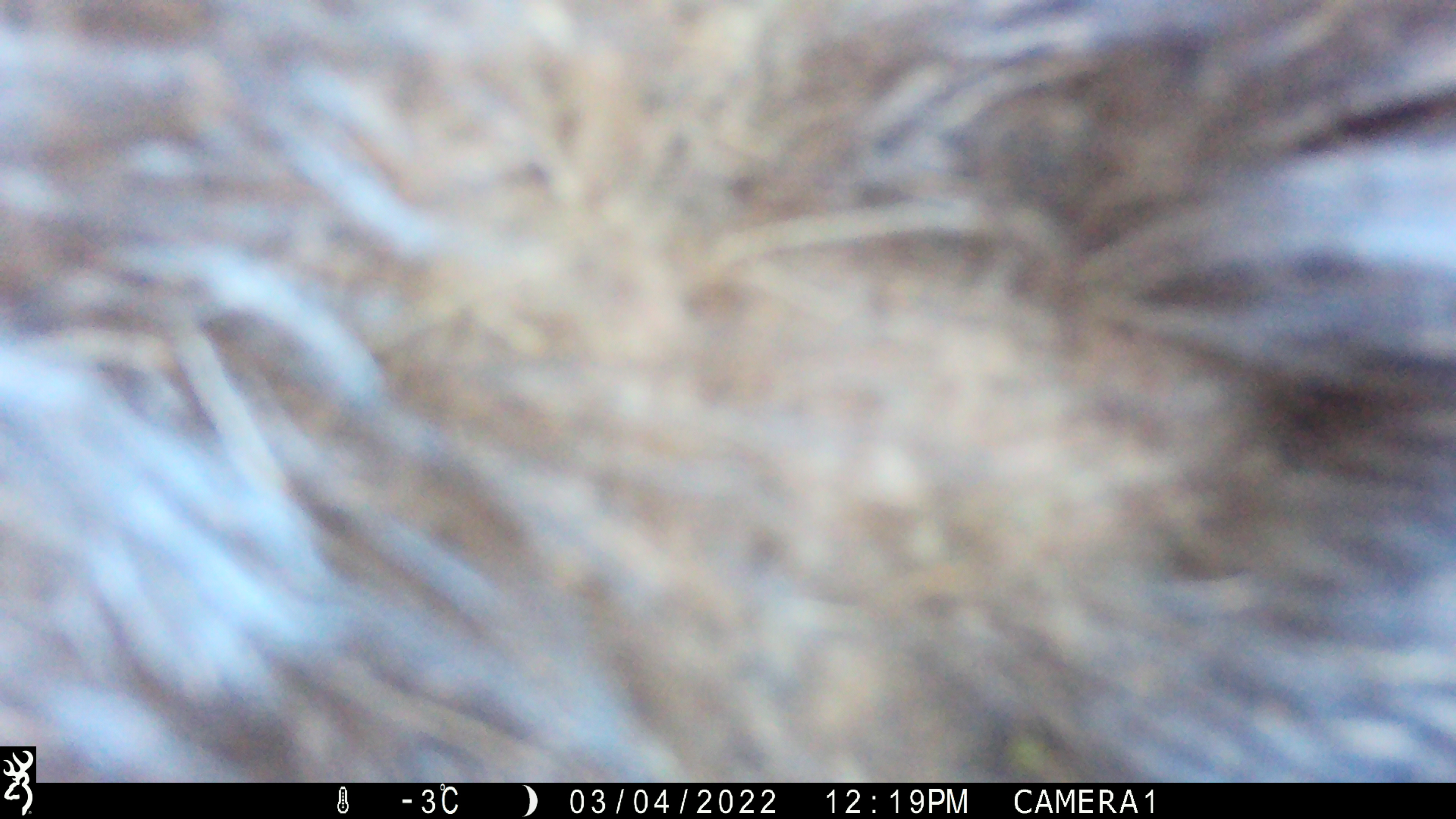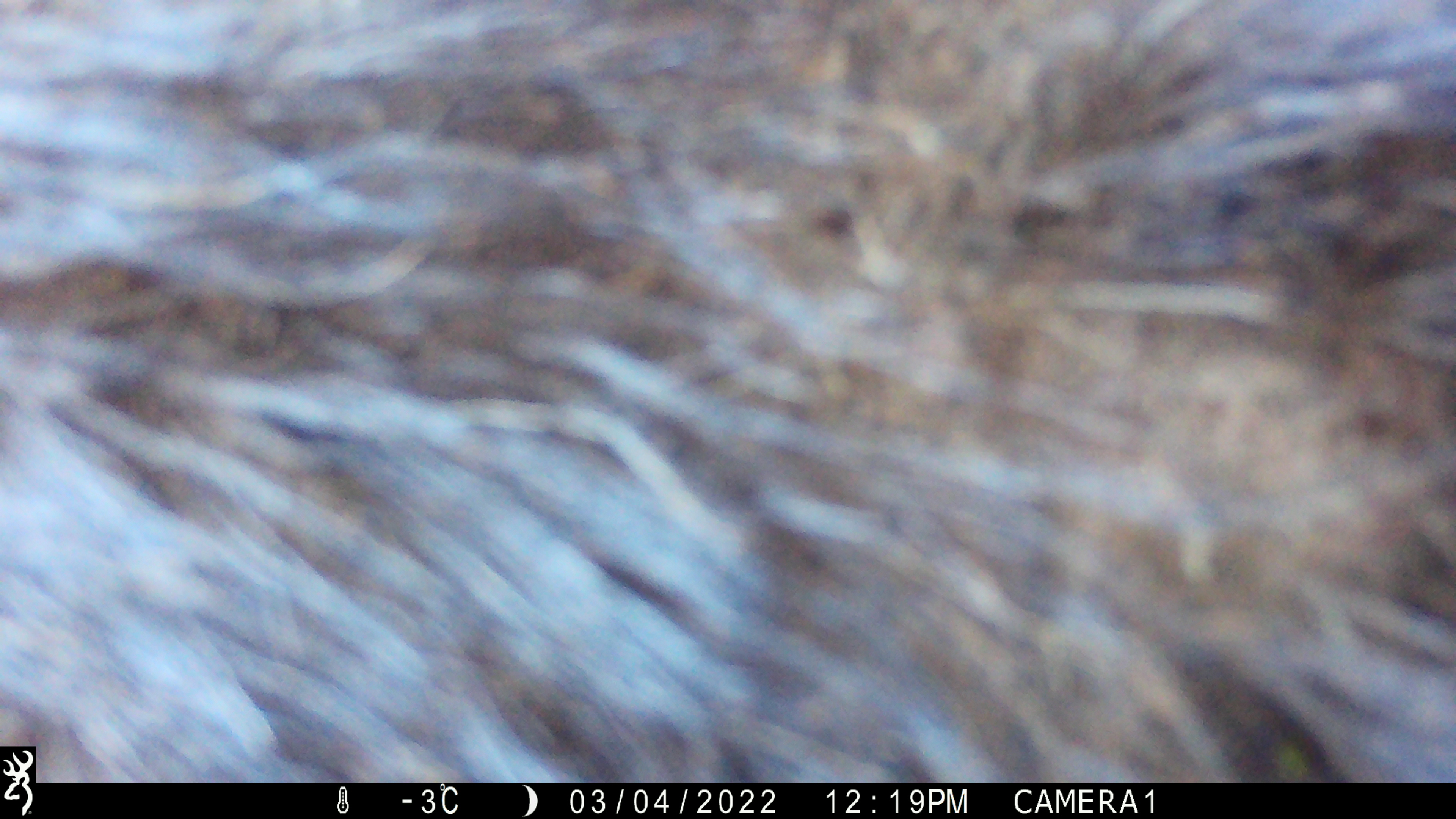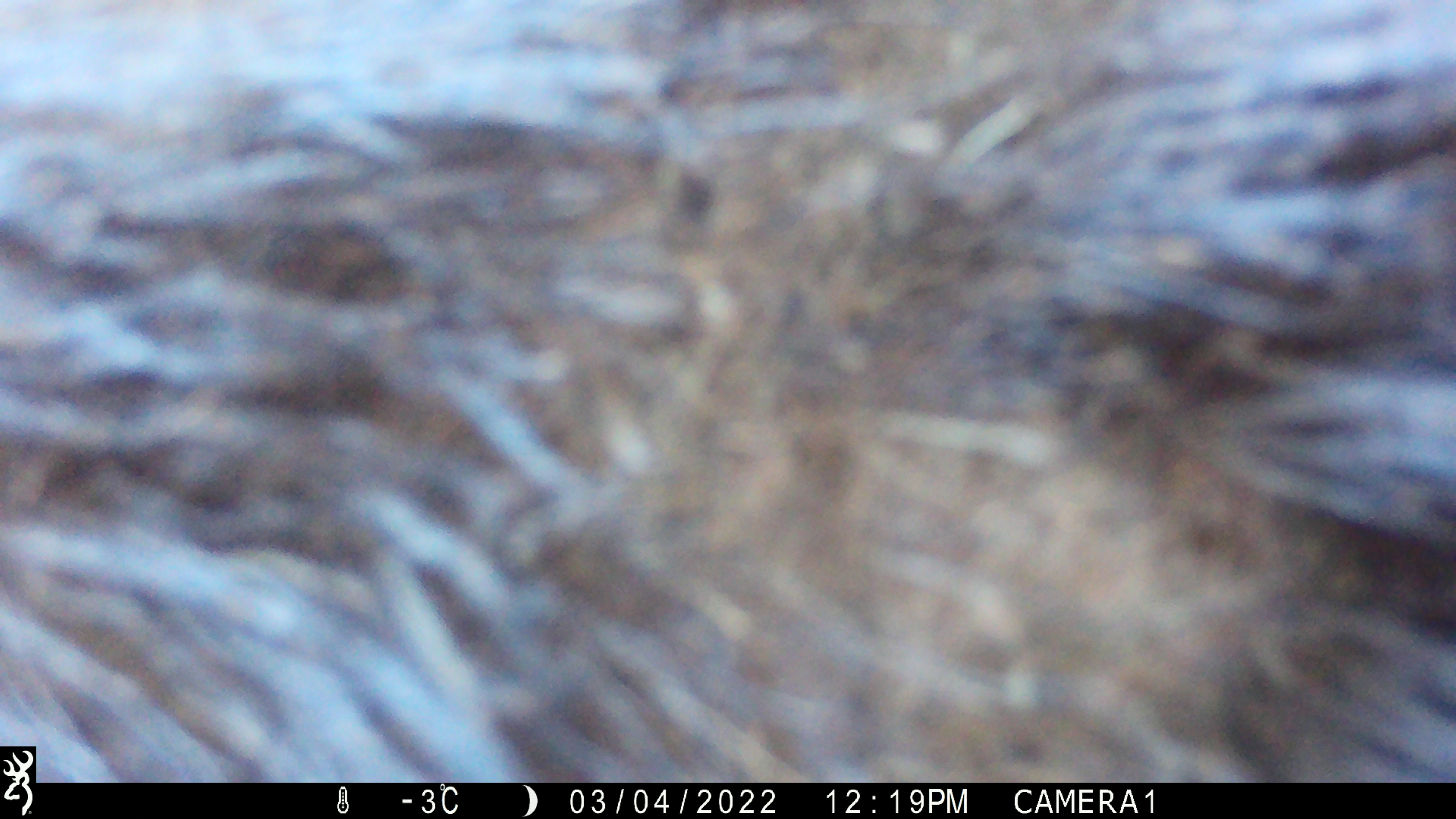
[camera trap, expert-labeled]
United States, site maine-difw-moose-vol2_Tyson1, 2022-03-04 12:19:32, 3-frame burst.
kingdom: Animalia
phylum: Chordata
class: Mammalia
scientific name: Mammalia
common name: mammal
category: mammal sp.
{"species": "mammal sp. (mammal) (Mammalia)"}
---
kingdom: Animalia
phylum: Chordata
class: Mammalia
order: Artiodactyla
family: Cervidae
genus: Alces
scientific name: Alces alces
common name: moose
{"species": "moose (Alces alces)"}